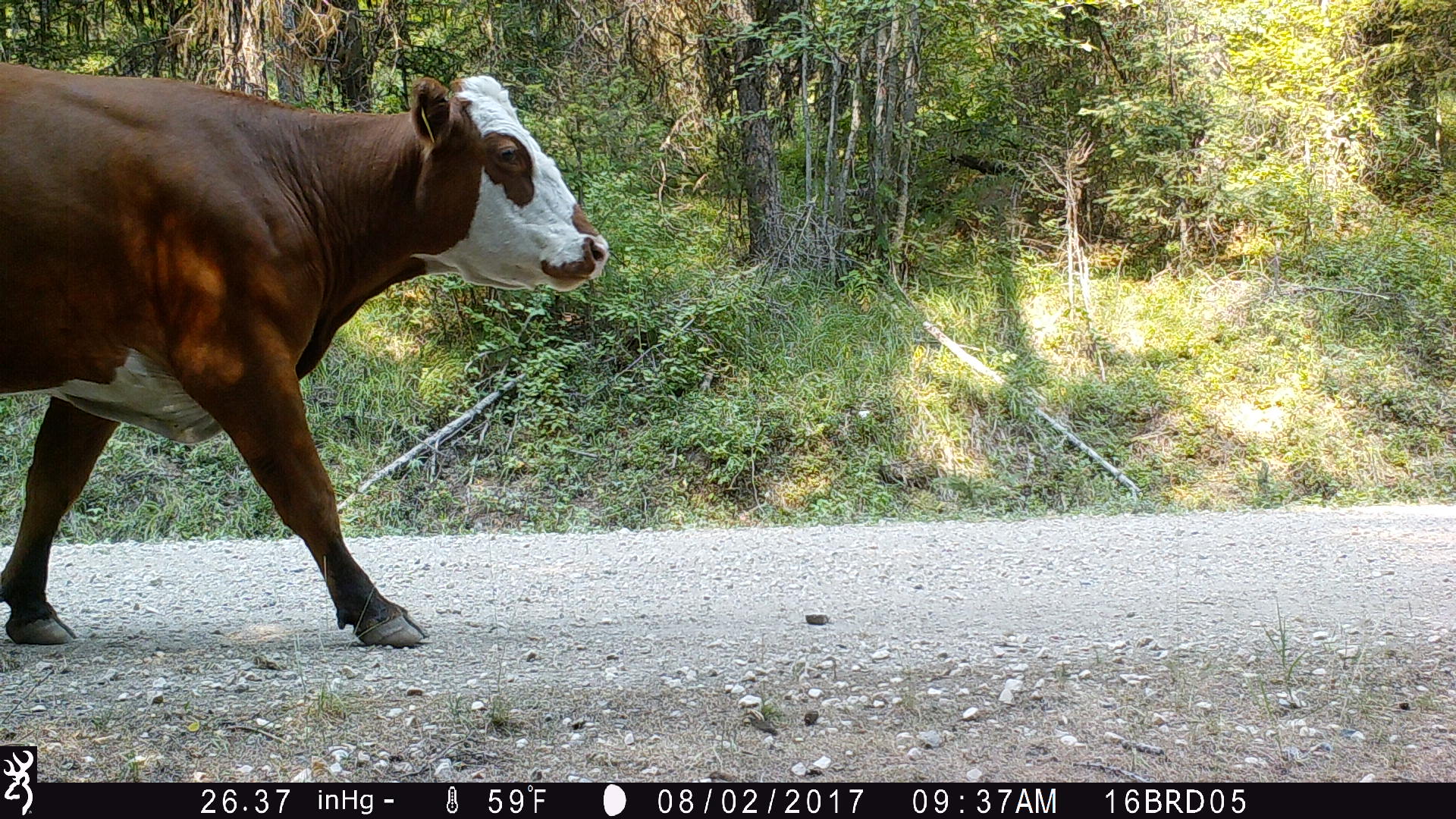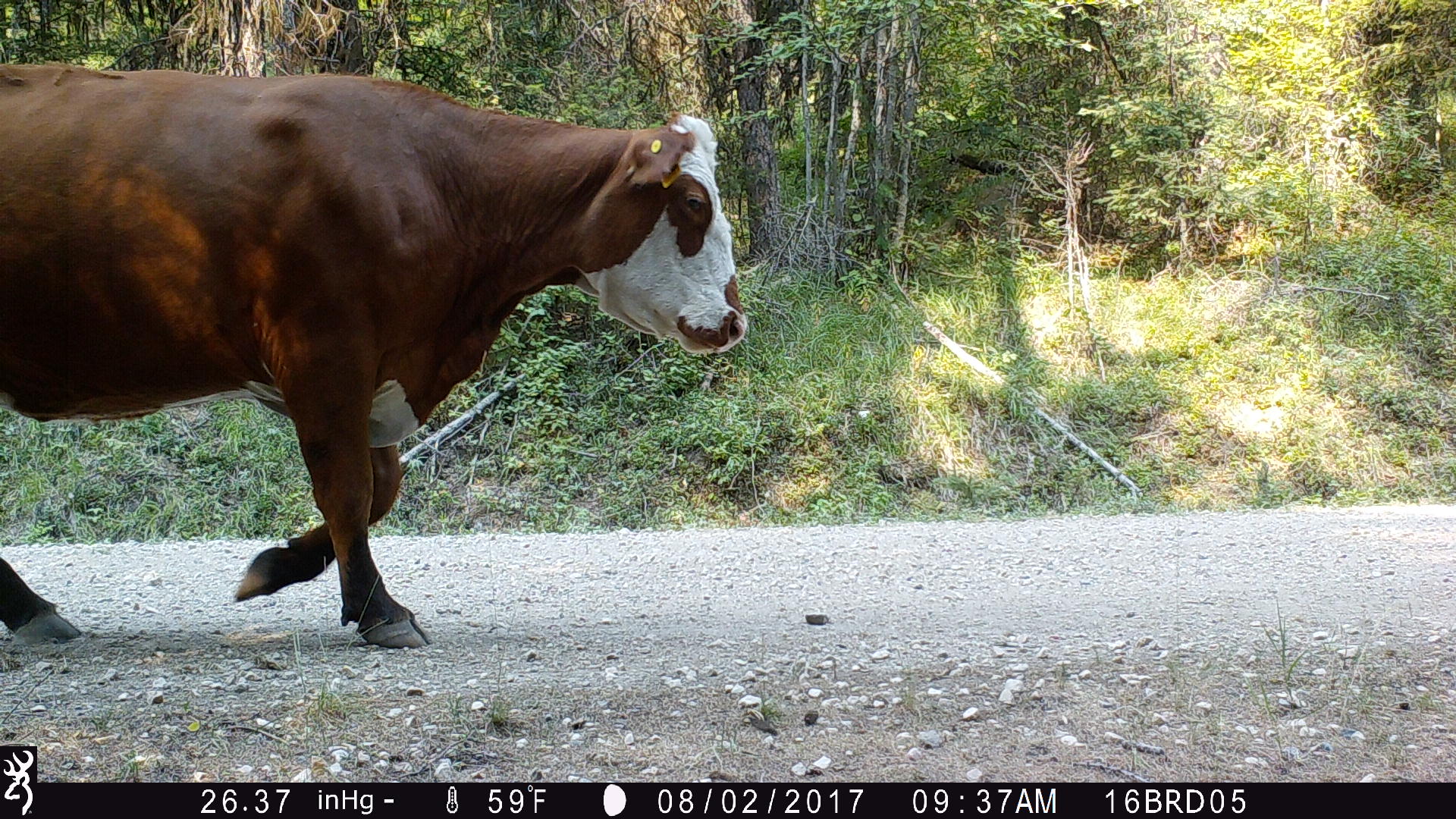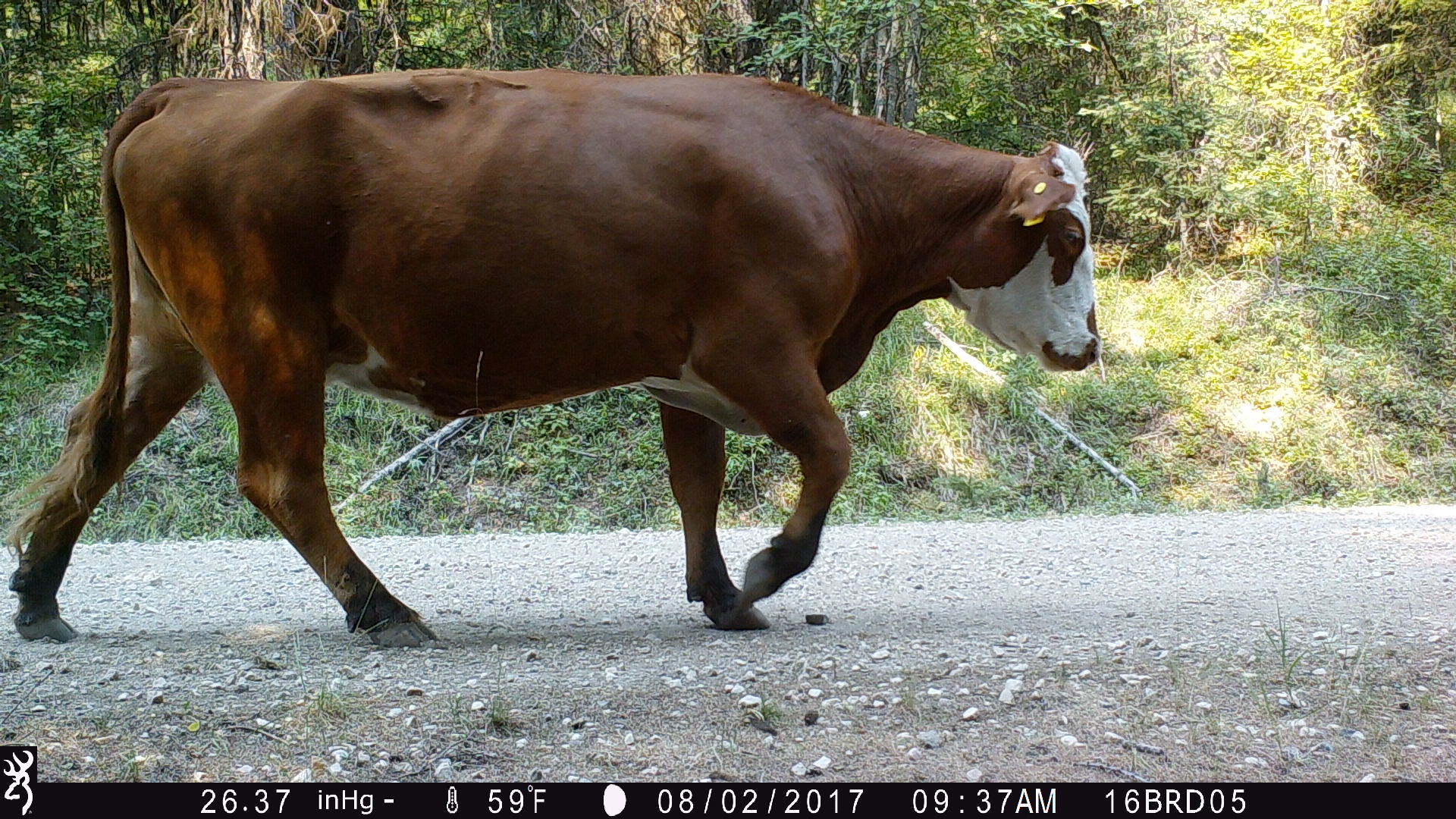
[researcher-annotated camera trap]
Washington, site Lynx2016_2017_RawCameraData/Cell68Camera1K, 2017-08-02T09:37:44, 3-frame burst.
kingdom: Animalia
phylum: Chordata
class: Mammalia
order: Artiodactyla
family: Bovidae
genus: Bos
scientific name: Bos taurus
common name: domestic cattle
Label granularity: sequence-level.